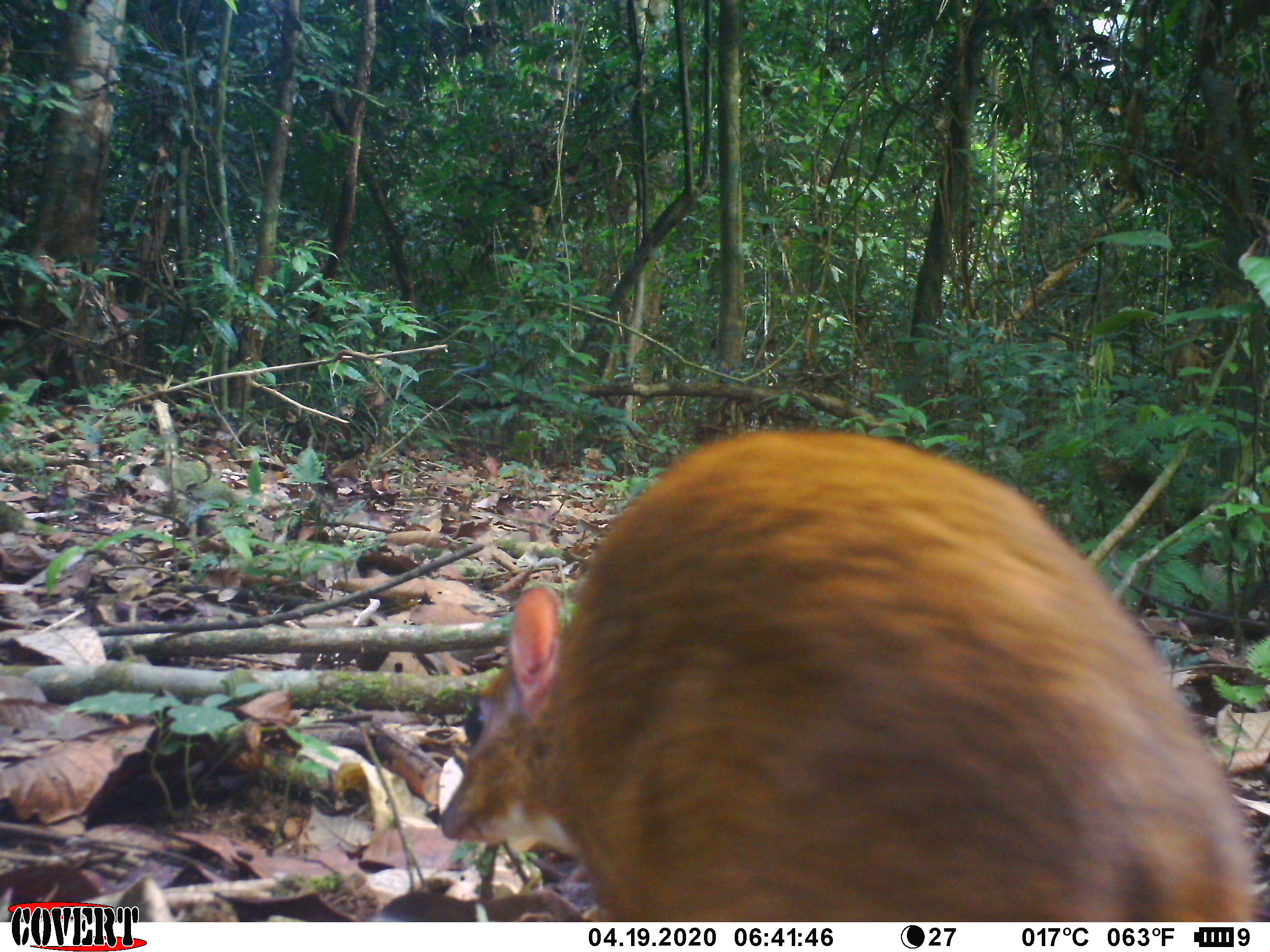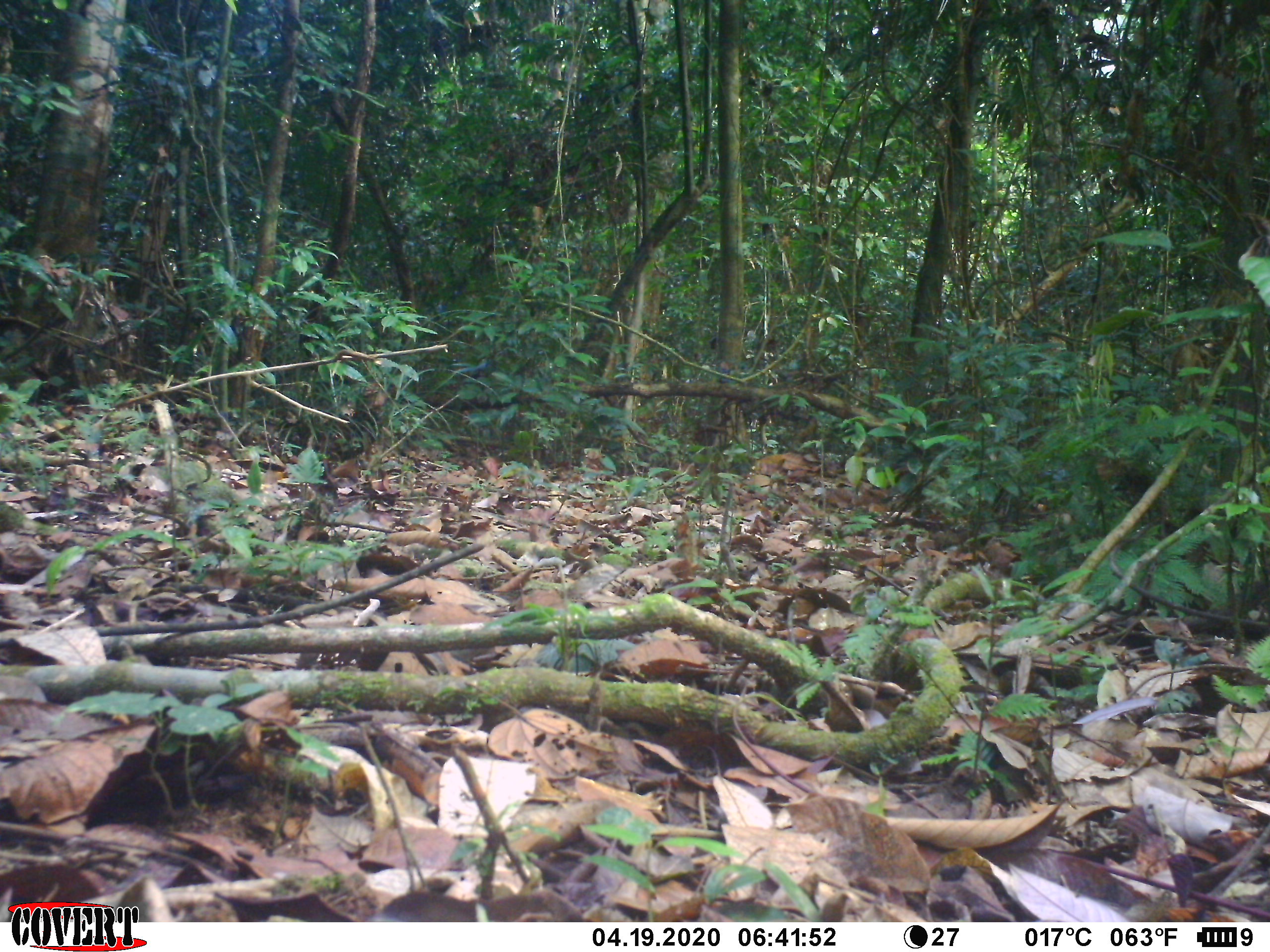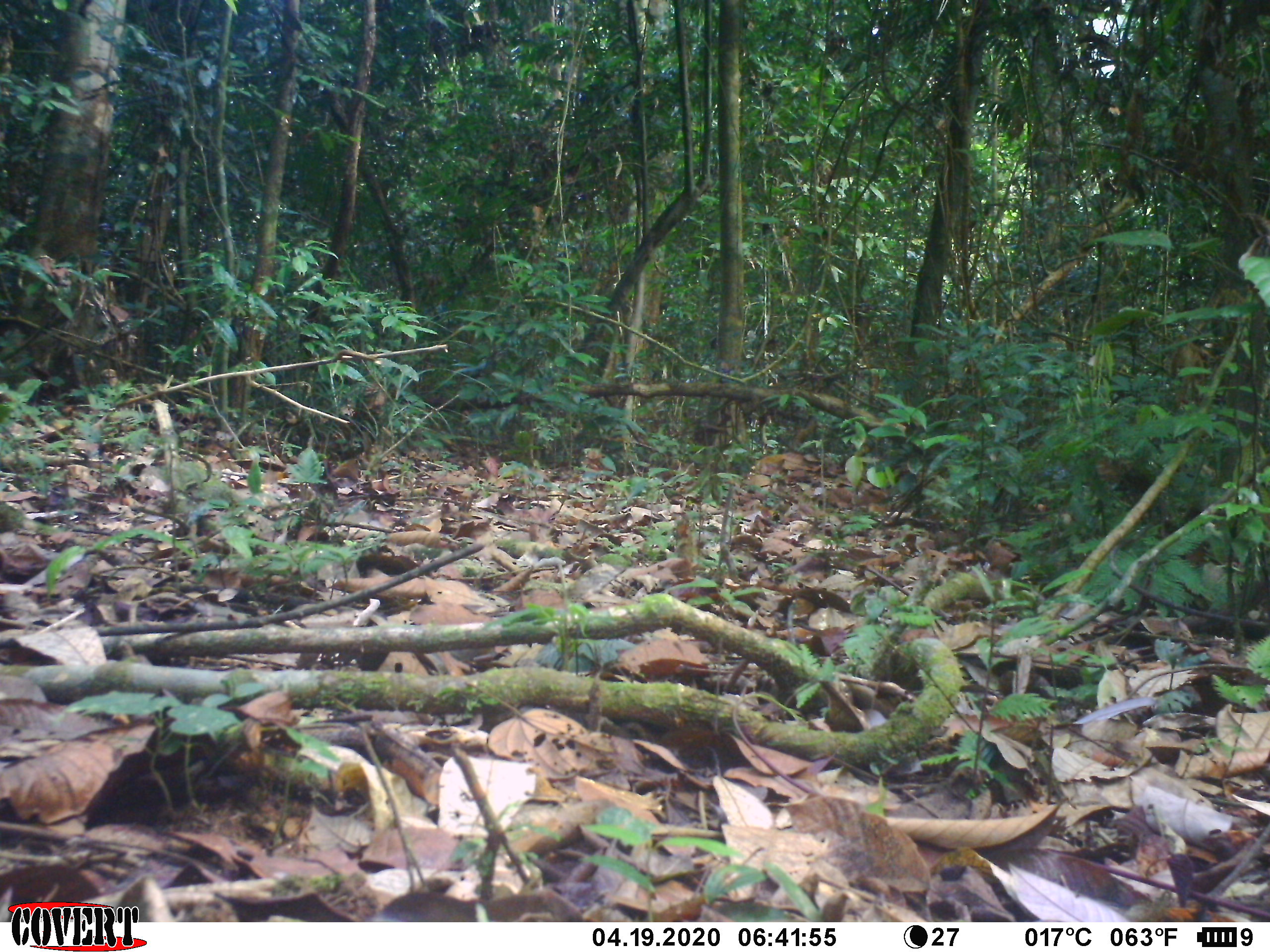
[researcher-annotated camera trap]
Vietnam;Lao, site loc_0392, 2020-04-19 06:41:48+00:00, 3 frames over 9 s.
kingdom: Animalia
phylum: Chordata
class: Mammalia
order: Artiodactyla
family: Tragulidae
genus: Moschiola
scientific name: Moschiola meminna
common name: chevrotain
Chevrotain (Moschiola meminna). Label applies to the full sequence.